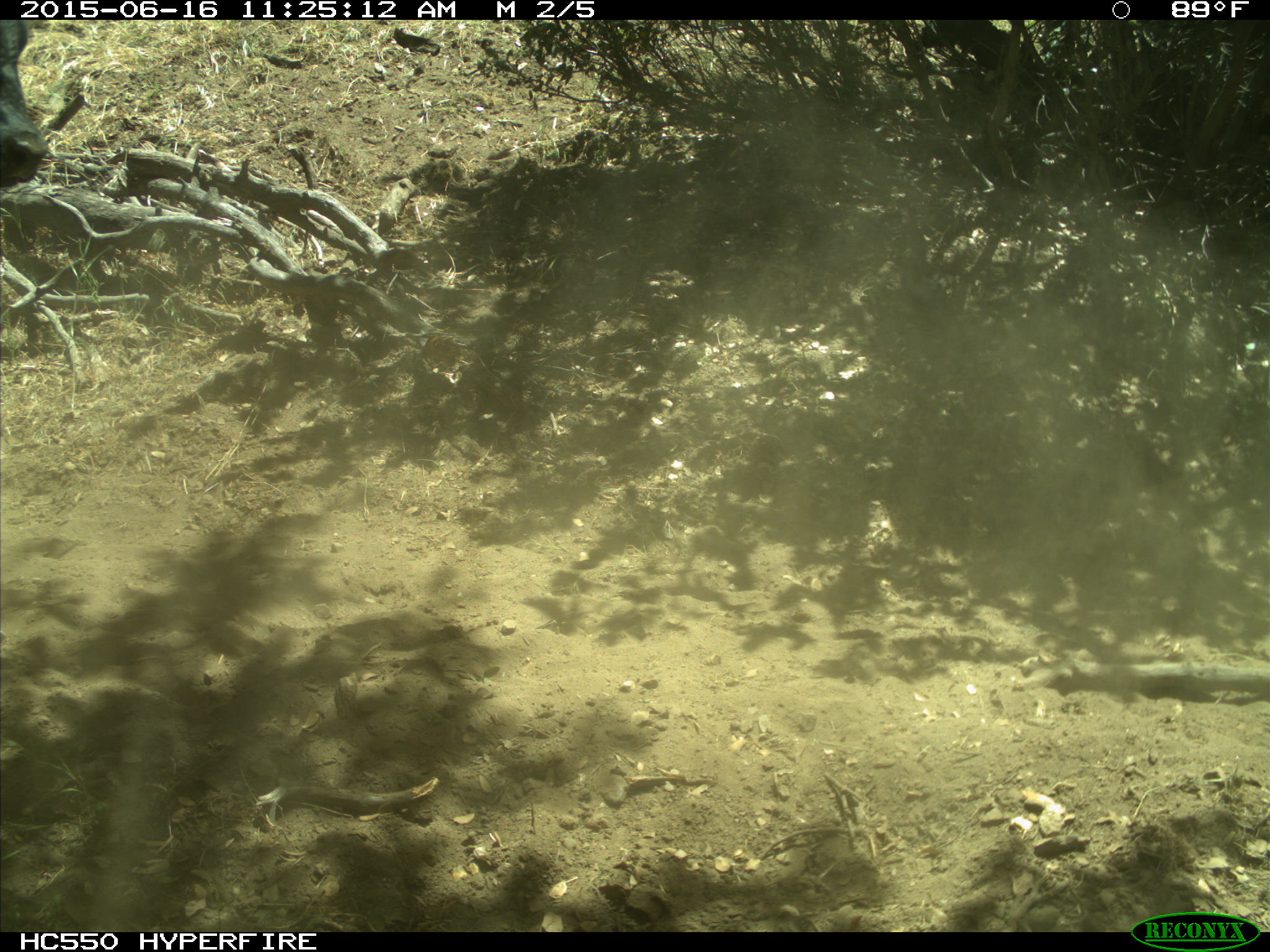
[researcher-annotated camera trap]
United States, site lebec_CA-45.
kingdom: Animalia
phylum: Chordata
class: Mammalia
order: Artiodactyla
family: Bovidae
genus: Bos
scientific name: Bos taurus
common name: domestic cow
Bos taurus (domestic cow).